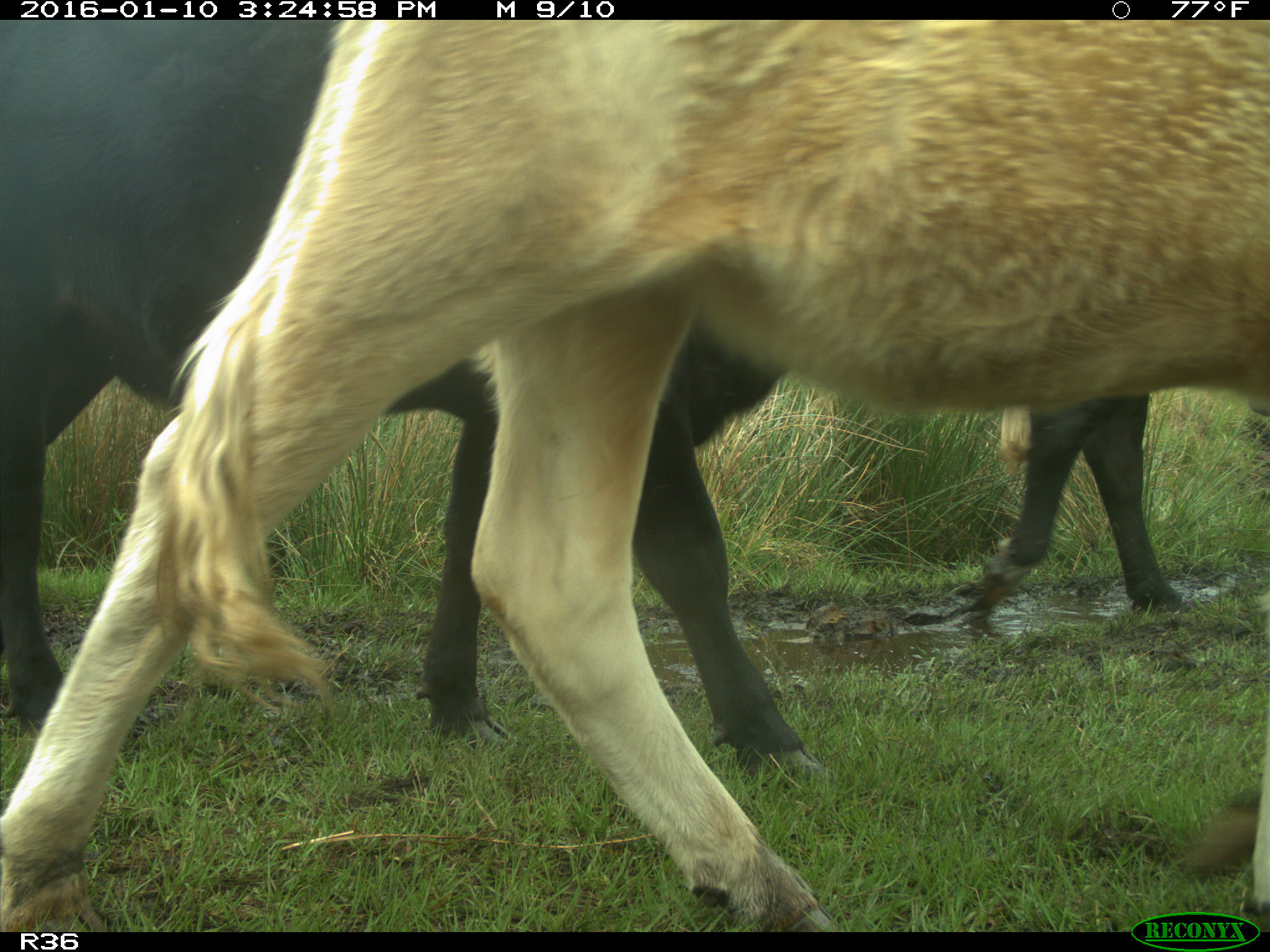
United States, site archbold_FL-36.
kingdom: Animalia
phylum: Chordata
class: Mammalia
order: Artiodactyla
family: Bovidae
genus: Bos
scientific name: Bos taurus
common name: domestic cow